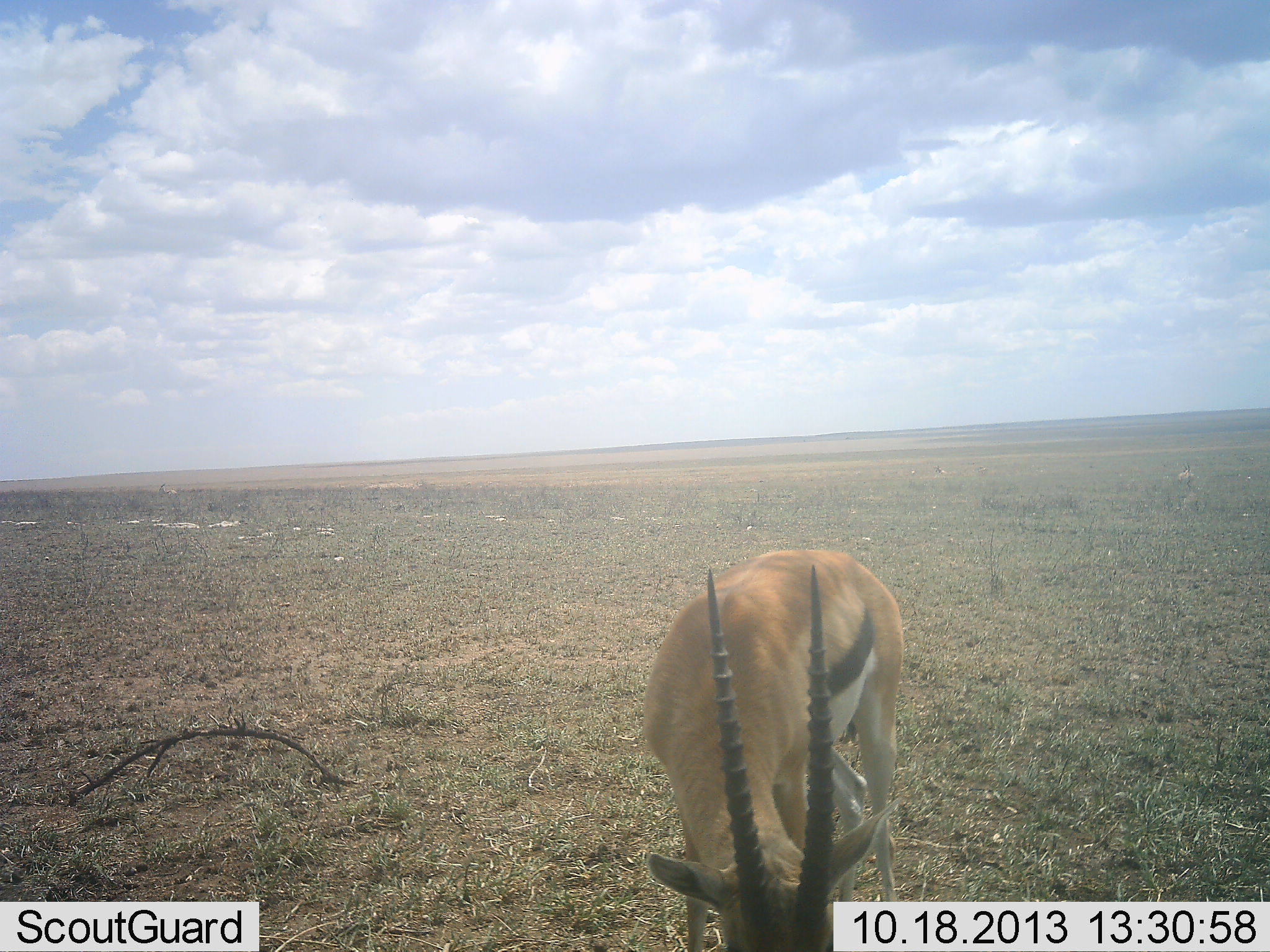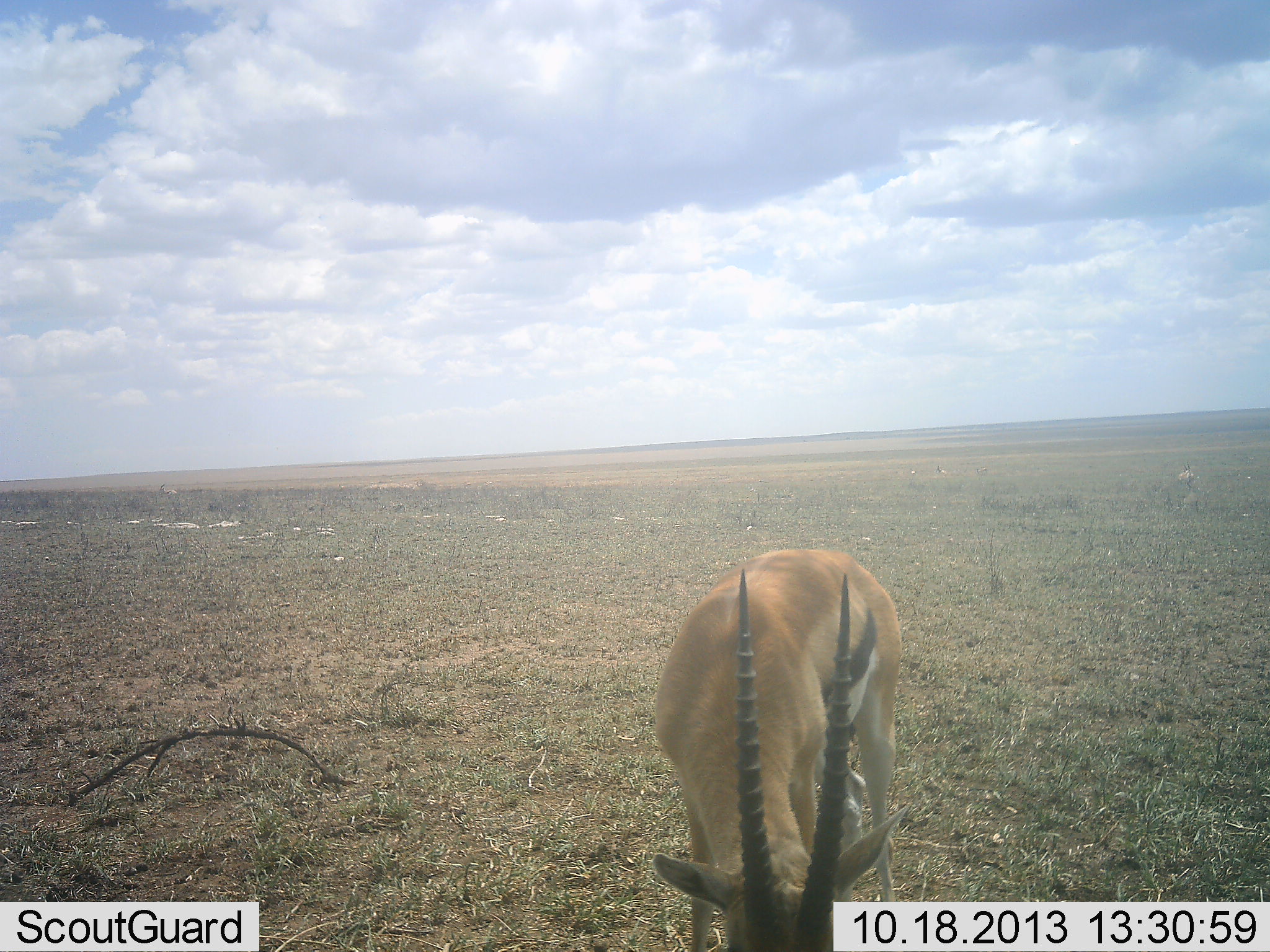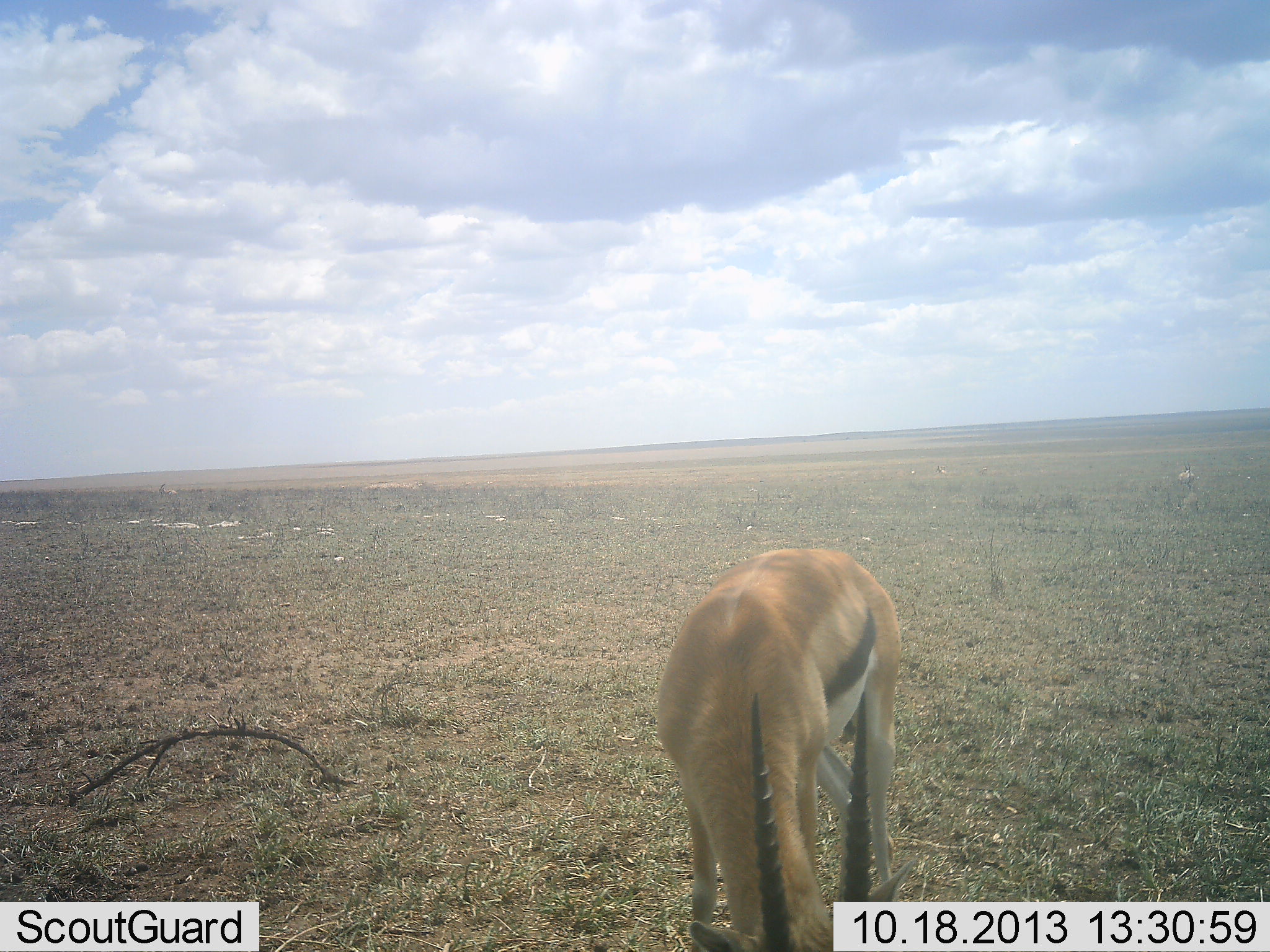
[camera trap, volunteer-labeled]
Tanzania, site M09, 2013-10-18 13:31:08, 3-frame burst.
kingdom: Animalia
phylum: Chordata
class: Mammalia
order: Artiodactyla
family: Bovidae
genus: Eudorcas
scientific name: Eudorcas thomsonii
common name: thomson's gazelle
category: gazellethomsons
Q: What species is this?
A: Gazellethomsons (thomson's gazelle) (Eudorcas thomsonii).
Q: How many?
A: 1.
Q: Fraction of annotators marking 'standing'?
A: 50%.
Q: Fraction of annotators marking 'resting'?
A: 0%.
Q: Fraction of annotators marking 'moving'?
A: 0%.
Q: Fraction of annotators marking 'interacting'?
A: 0%.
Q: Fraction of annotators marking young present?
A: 0%.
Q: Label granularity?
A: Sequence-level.